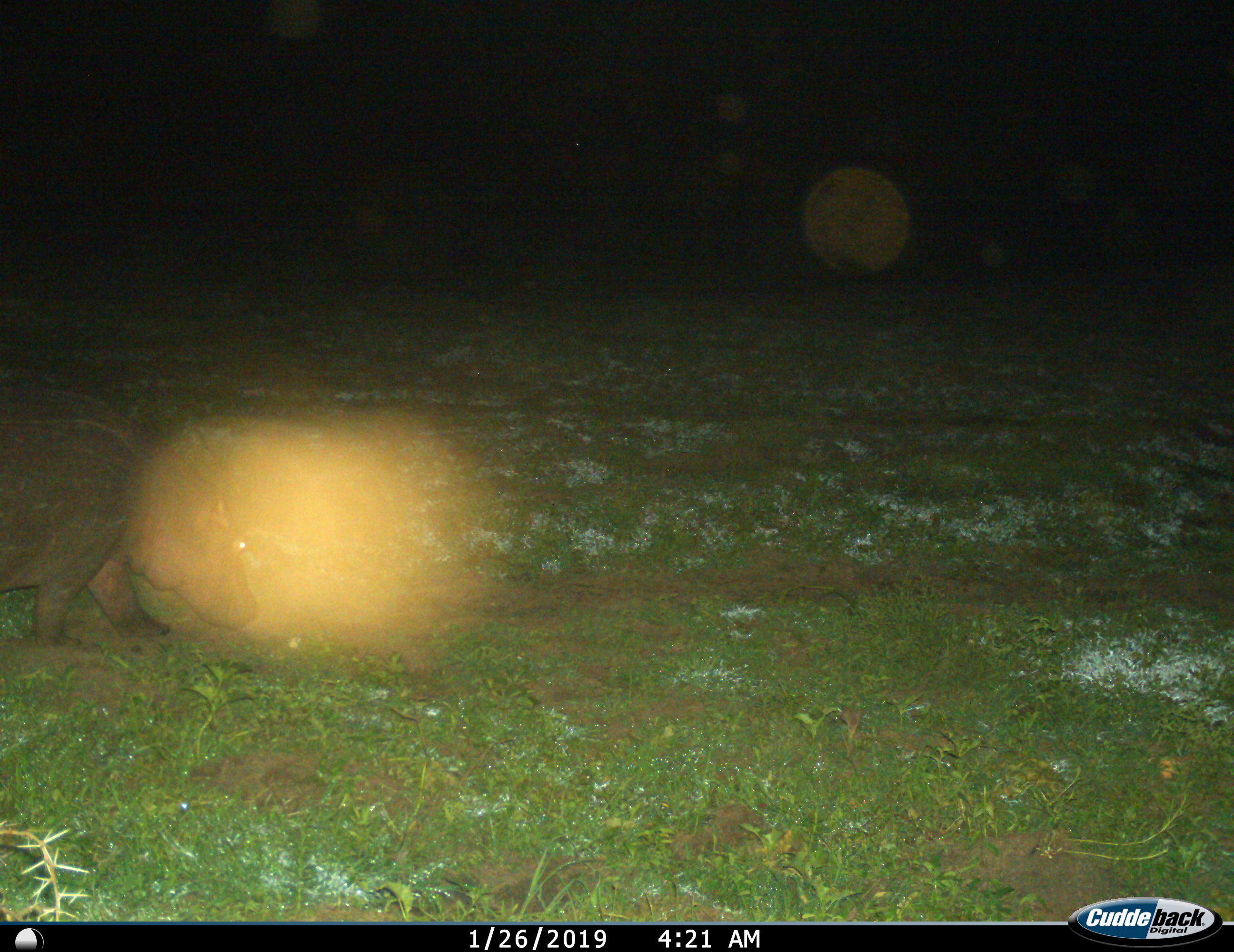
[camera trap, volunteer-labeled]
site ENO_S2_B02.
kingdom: Animalia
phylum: Chordata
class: Mammalia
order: Artiodactyla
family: Hippopotamidae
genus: Hippopotamus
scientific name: Hippopotamus amphibius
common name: hippopotamus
Hippopotamus (Hippopotamus amphibius), count 1. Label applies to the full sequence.